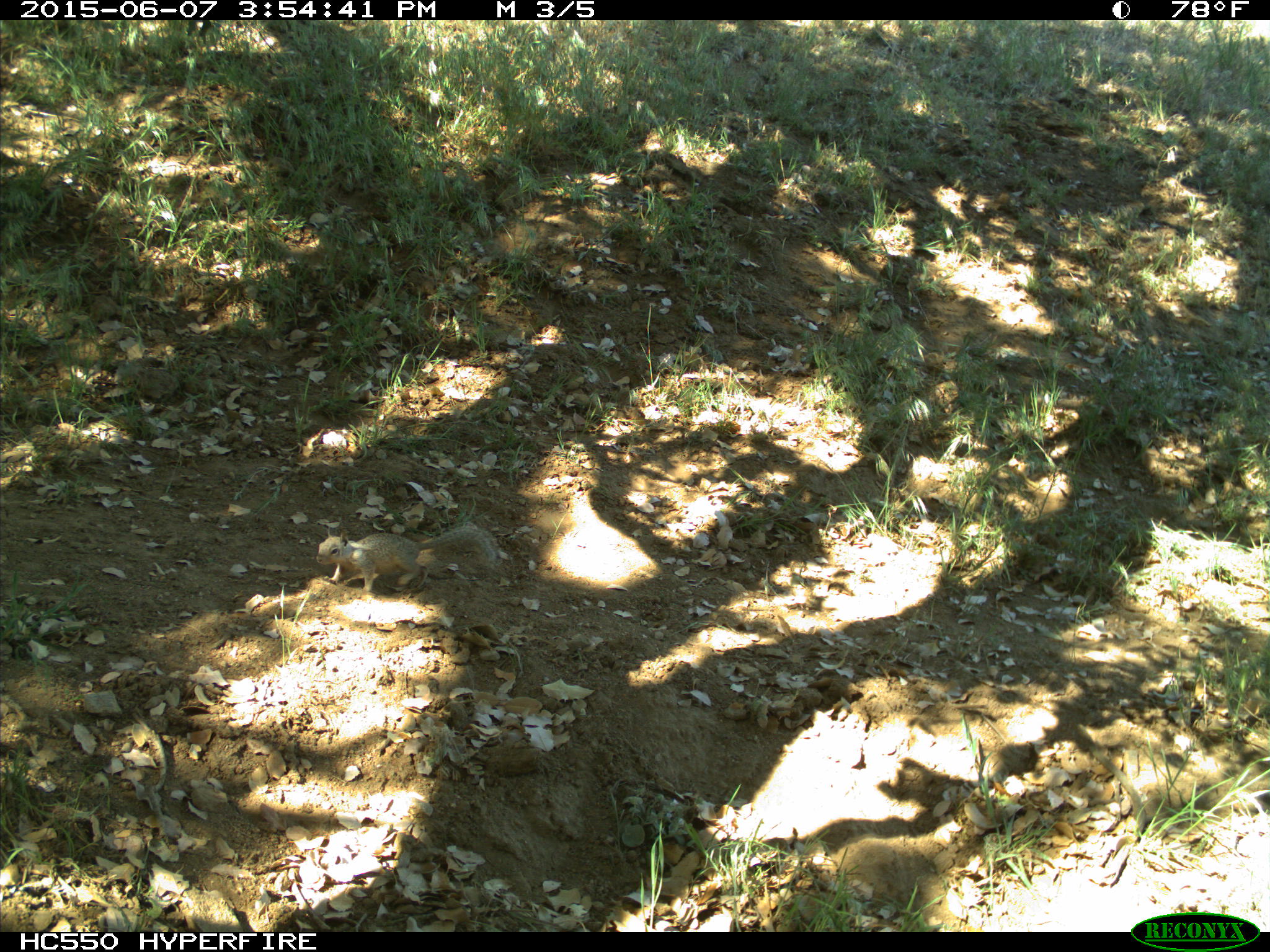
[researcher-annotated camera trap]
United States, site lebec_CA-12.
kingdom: Animalia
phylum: Chordata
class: Mammalia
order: Rodentia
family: Sciuridae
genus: Otospermophilus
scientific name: Otospermophilus beecheyi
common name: california ground squirrel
Otospermophilus beecheyi (california ground squirrel).